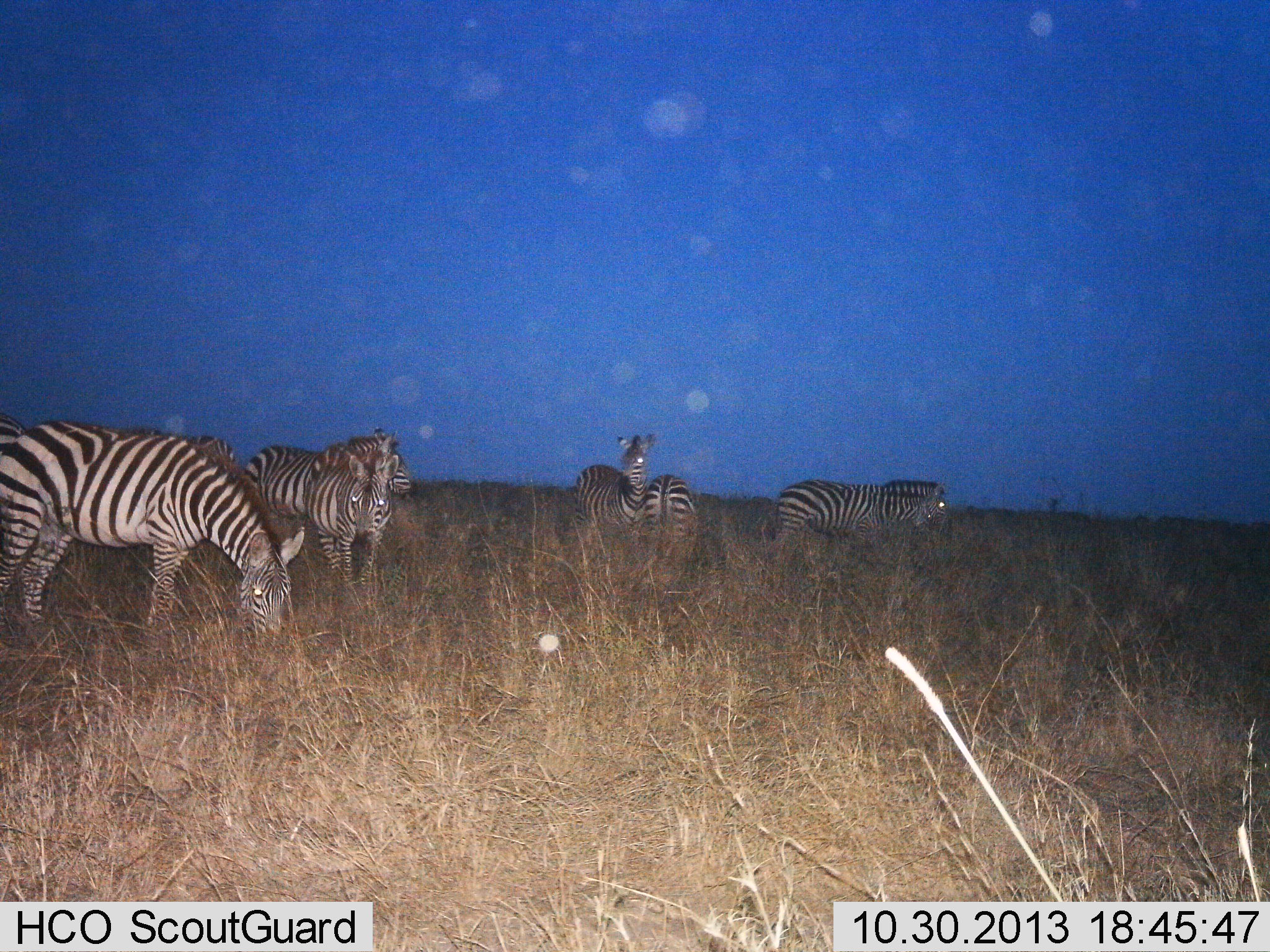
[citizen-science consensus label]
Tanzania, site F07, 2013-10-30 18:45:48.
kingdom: Animalia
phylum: Chordata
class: Mammalia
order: Perissodactyla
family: Equidae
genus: Equus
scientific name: Equus quagga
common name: plains zebra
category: zebra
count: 7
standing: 100%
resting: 10%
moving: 20%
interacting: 0%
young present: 0%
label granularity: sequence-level